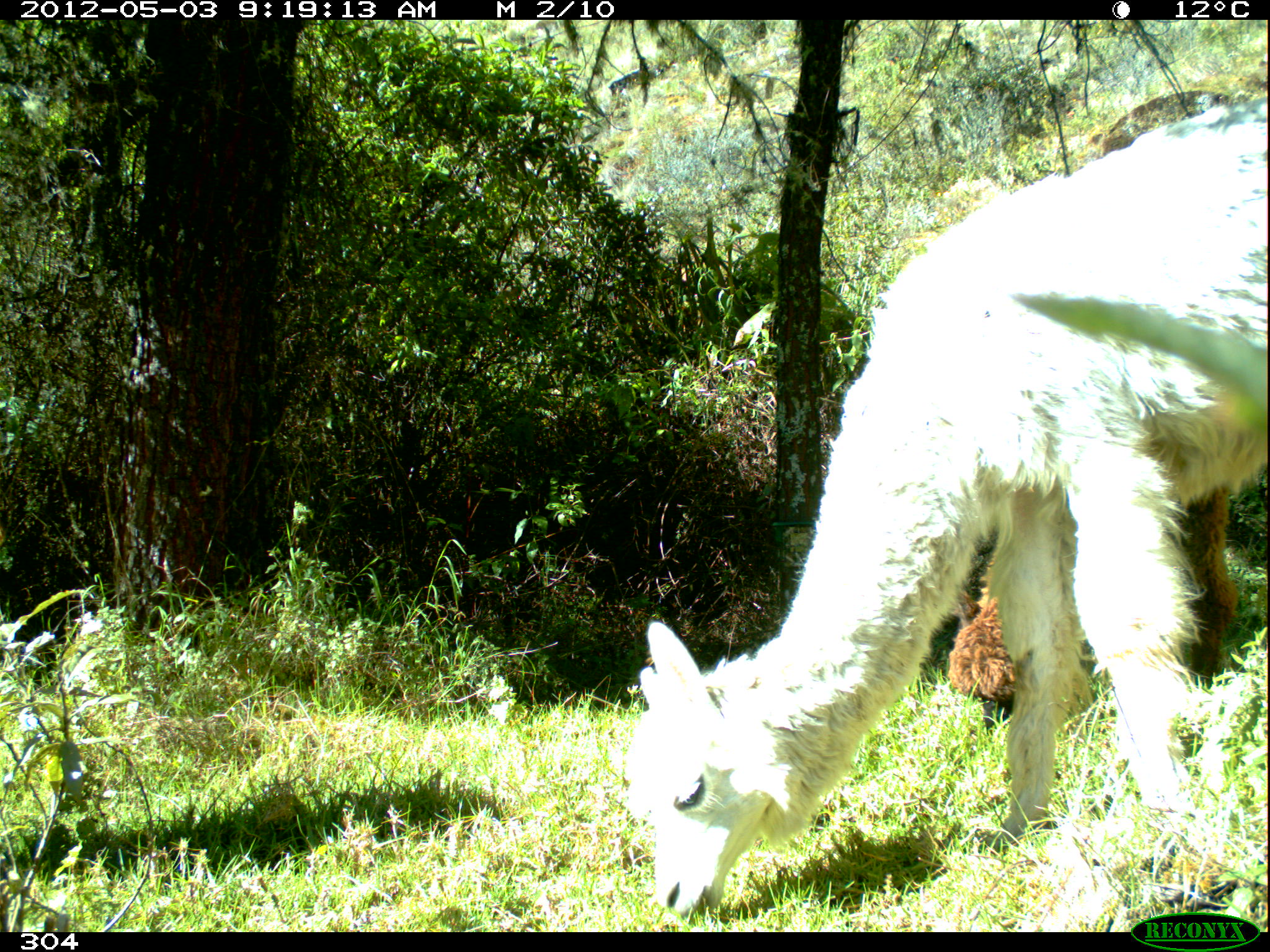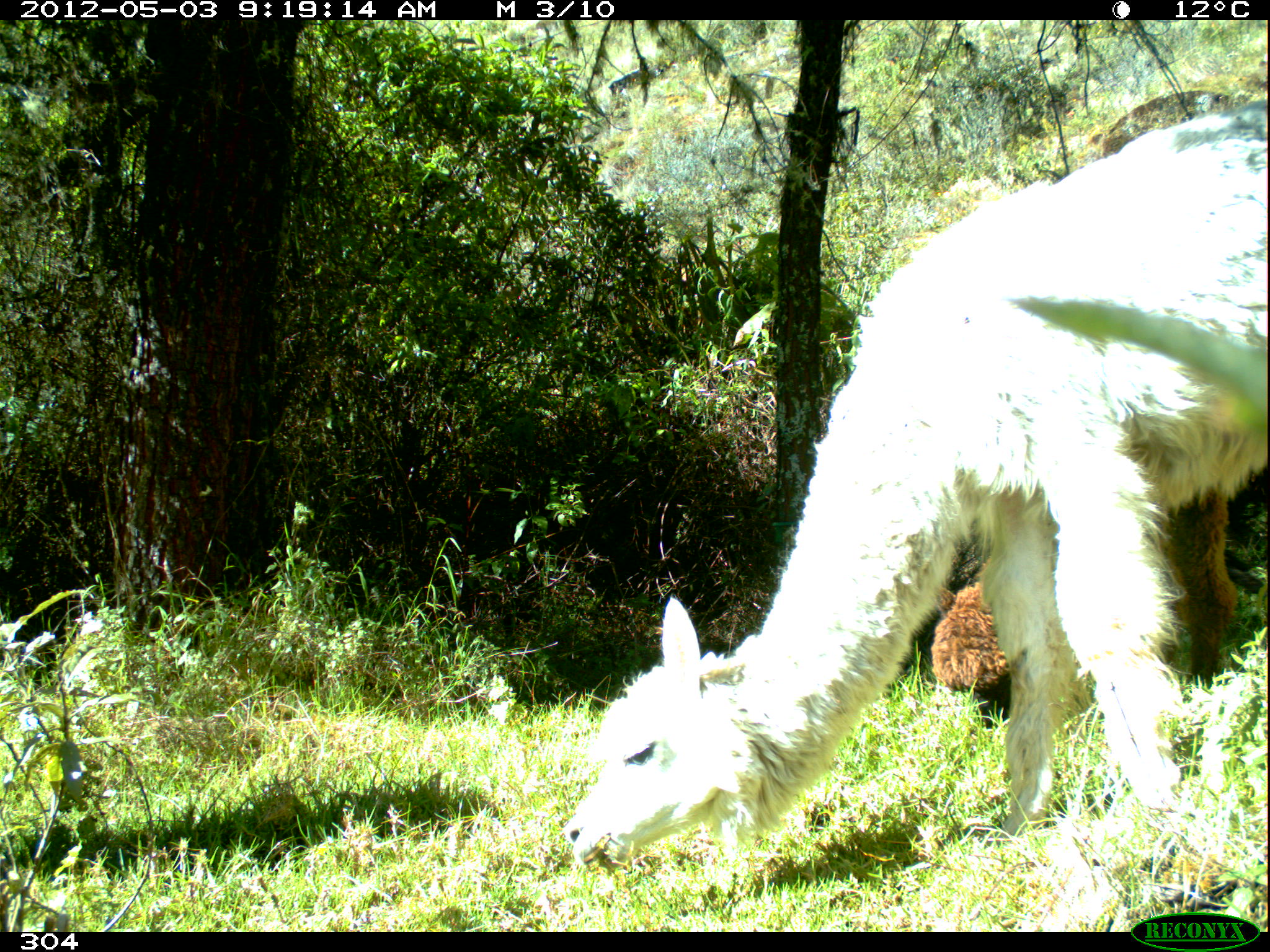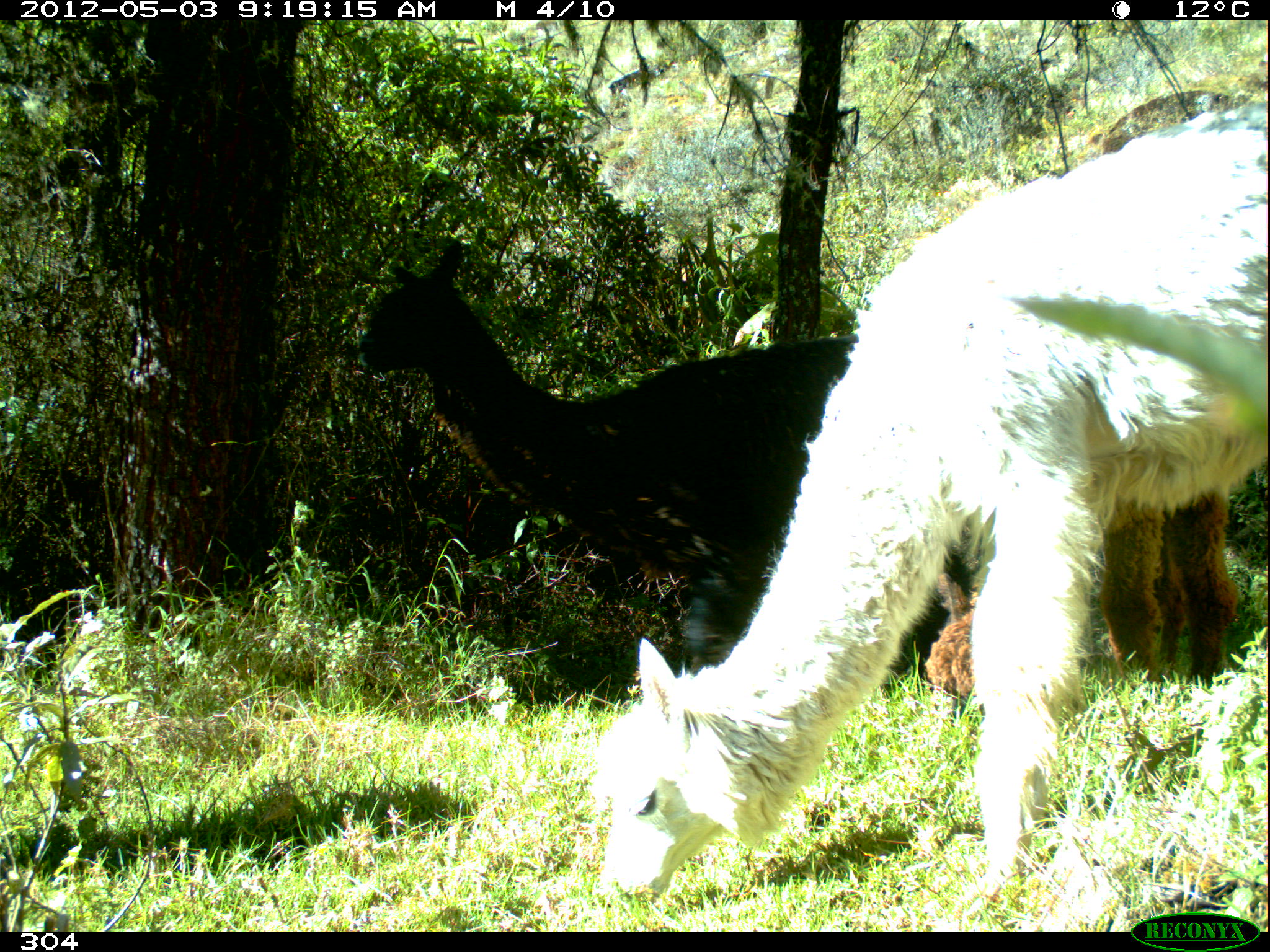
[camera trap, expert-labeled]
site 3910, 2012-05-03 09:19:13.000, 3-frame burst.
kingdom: Animalia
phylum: Chordata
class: Mammalia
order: Artiodactyla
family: Camelidae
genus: Vicugna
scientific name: Vicugna pacos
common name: alpaca